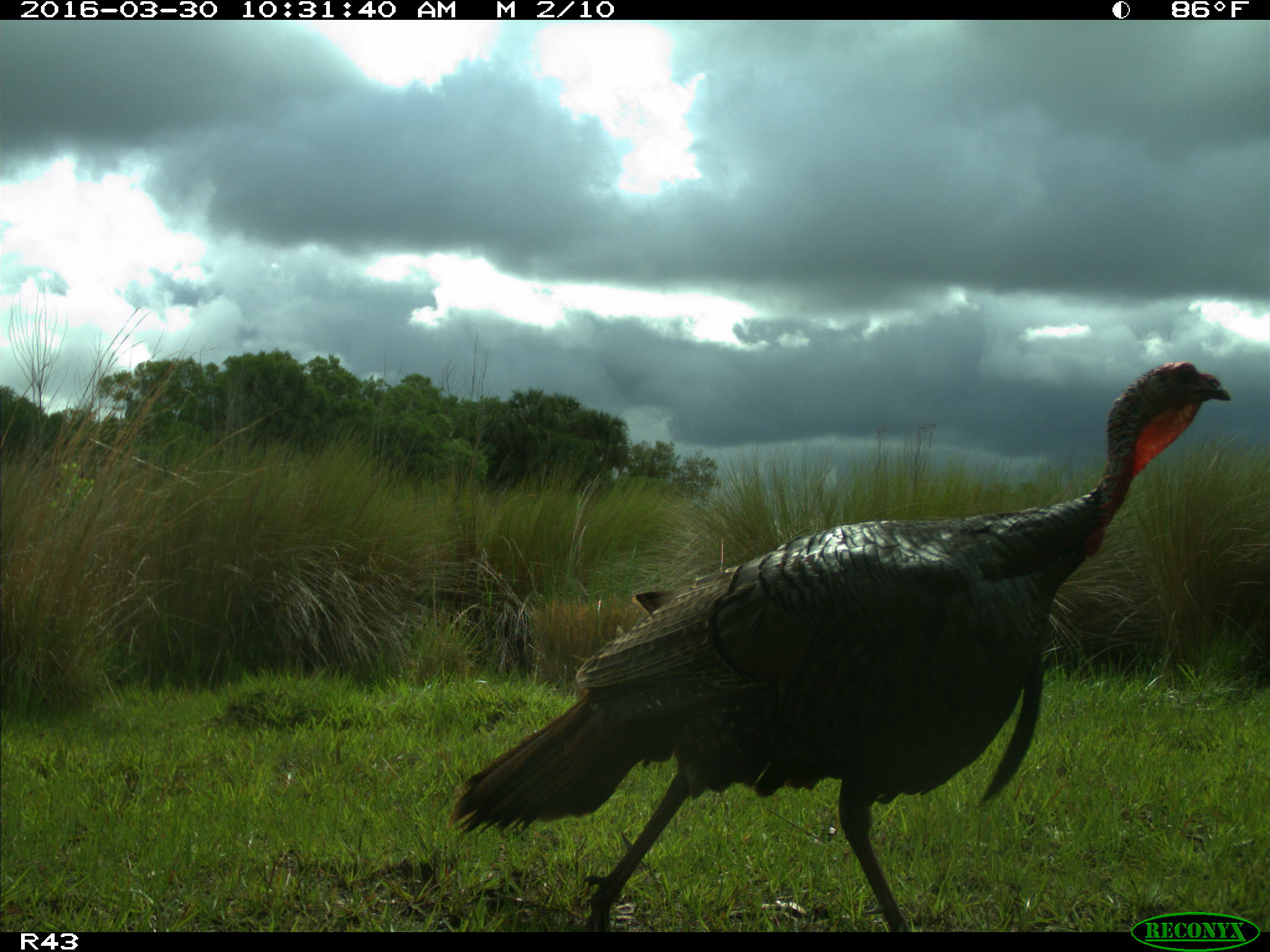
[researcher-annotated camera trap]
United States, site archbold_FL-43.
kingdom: Animalia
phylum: Chordata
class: Aves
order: Galliformes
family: Phasianidae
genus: Meleagris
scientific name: Meleagris gallopavo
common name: wild turkey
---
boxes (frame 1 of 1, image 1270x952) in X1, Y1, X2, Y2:
animal: 449, 361, 1232, 932